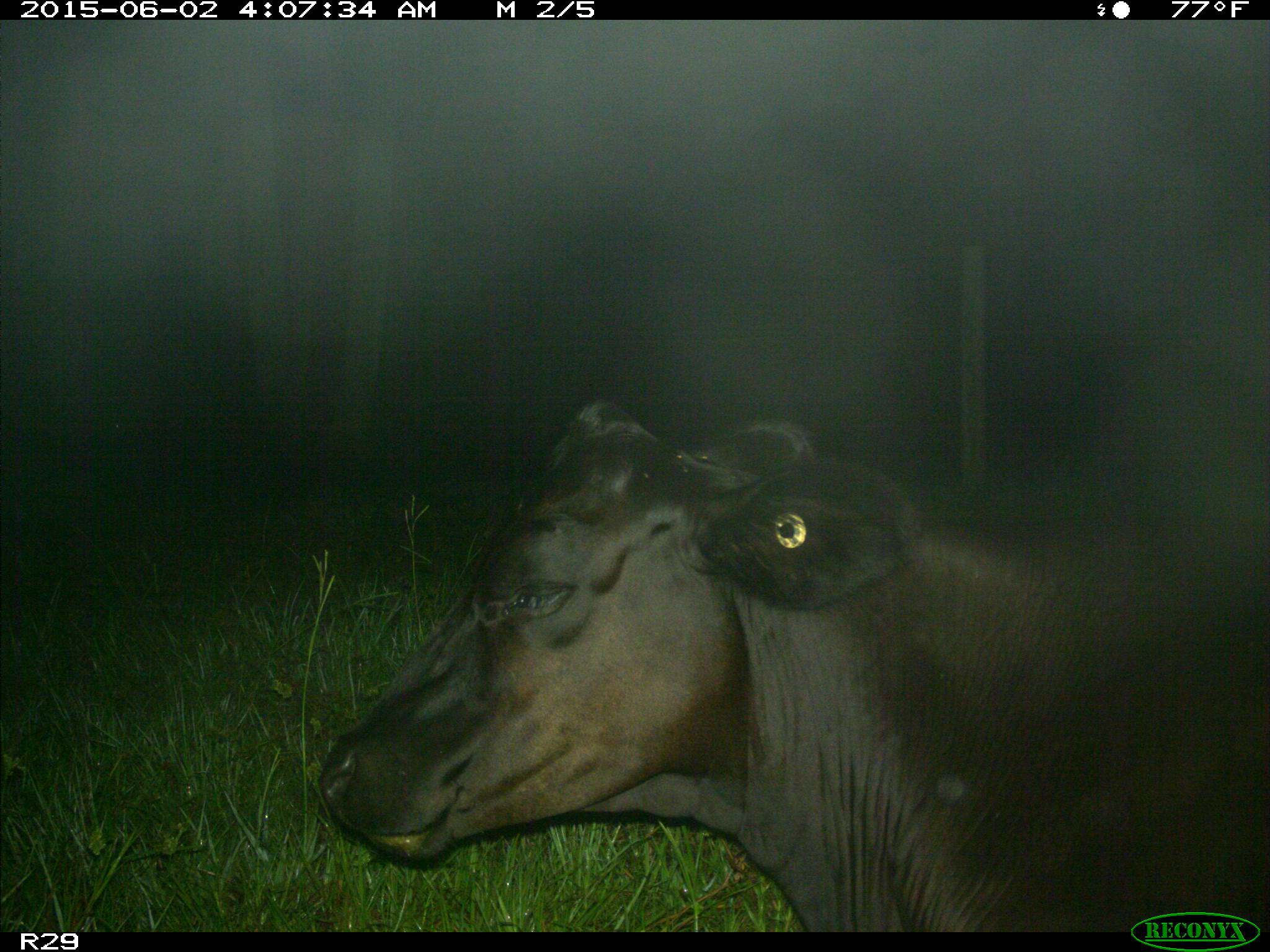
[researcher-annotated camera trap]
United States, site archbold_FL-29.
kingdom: Animalia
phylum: Chordata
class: Mammalia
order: Artiodactyla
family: Bovidae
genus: Bos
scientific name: Bos taurus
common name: domestic cow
Bos taurus (domestic cow).